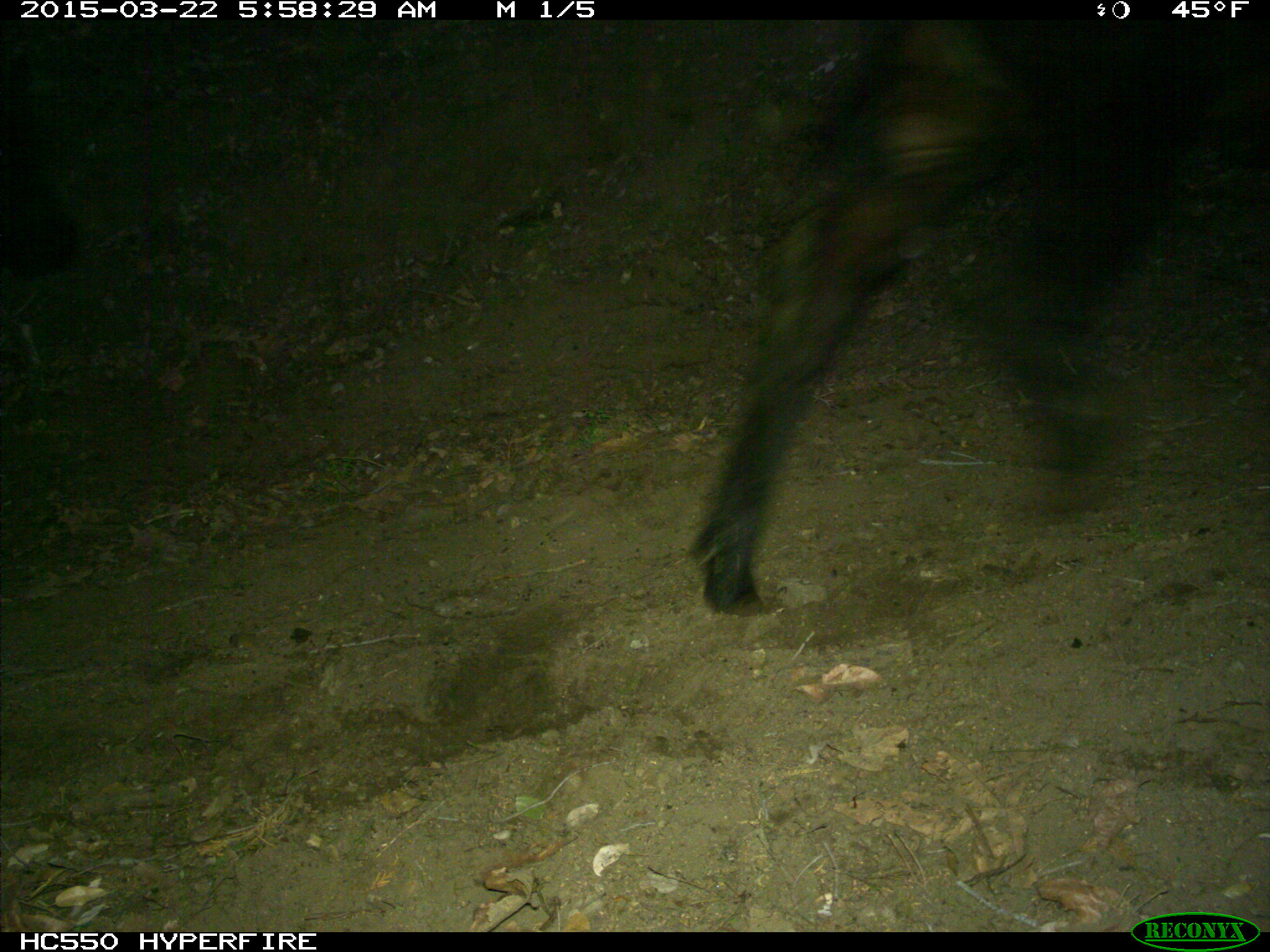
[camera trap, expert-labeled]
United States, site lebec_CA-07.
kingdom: Animalia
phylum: Chordata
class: Mammalia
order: Artiodactyla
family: Bovidae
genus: Bos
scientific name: Bos taurus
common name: domestic cow